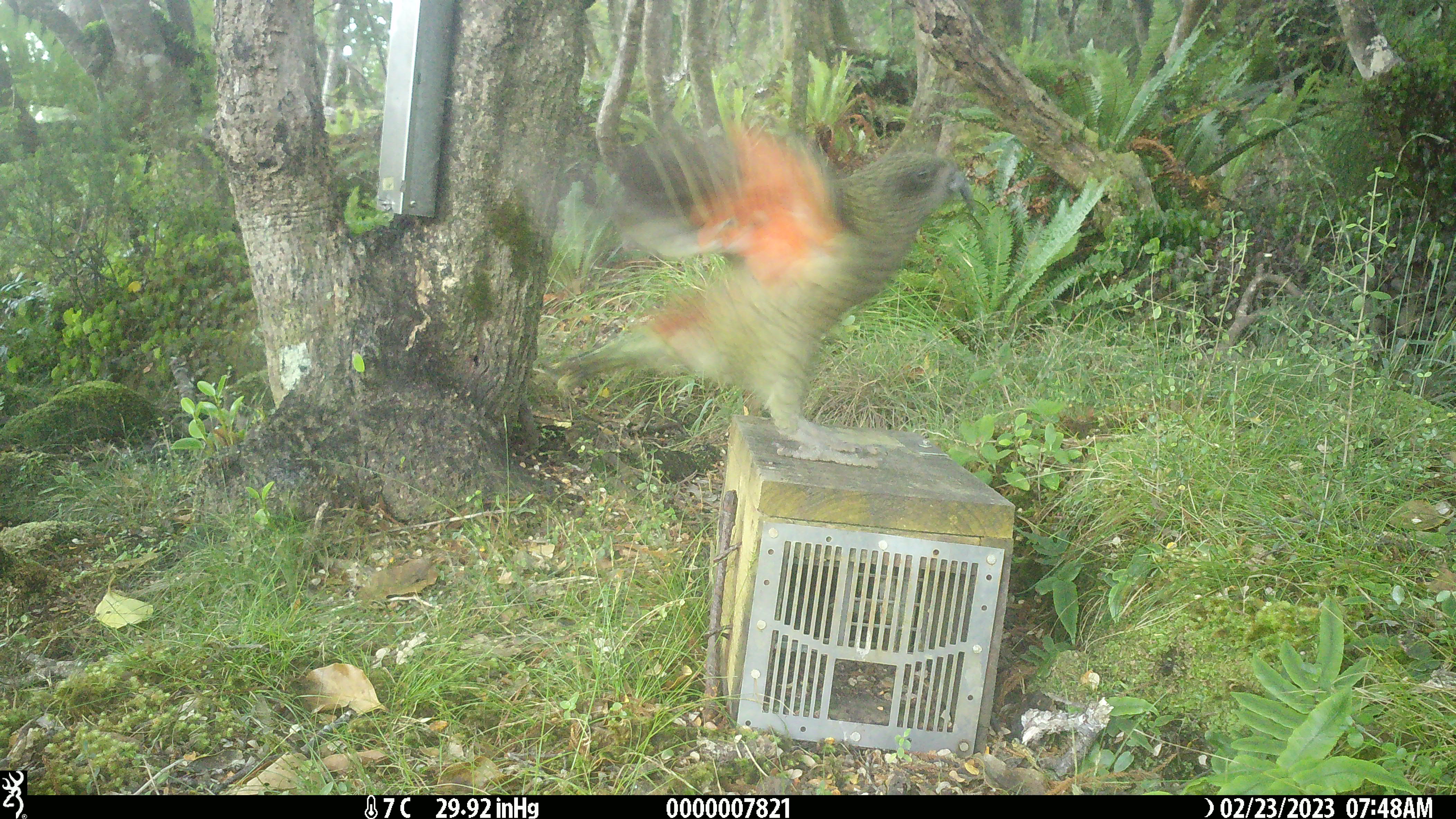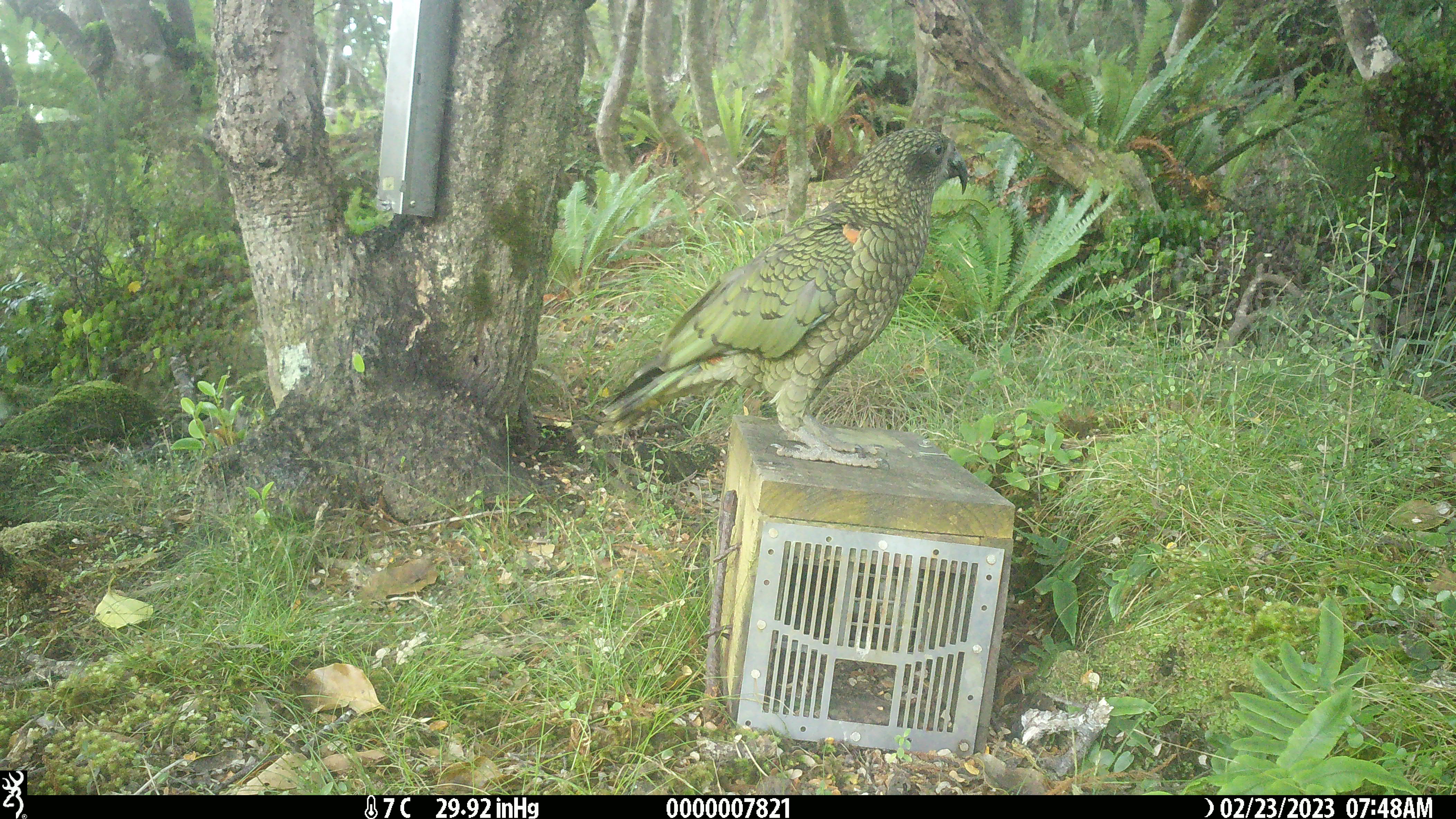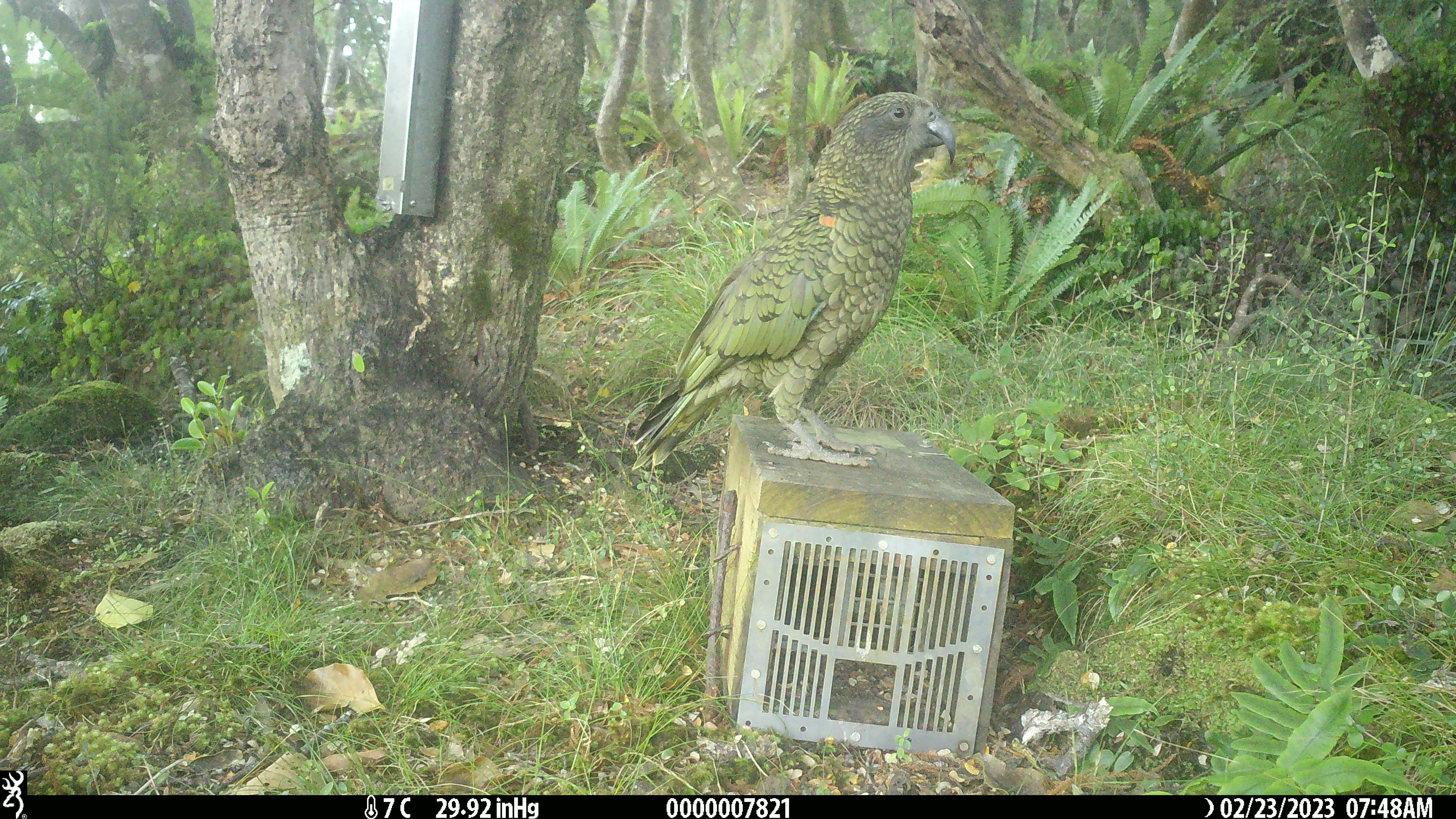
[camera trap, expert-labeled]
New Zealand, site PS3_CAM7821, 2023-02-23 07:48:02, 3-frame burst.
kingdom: Animalia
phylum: Chordata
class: Aves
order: Psittaciformes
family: Strigopidae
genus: Nestor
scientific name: Nestor notabilis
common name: kea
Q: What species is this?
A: Kea (Nestor notabilis).